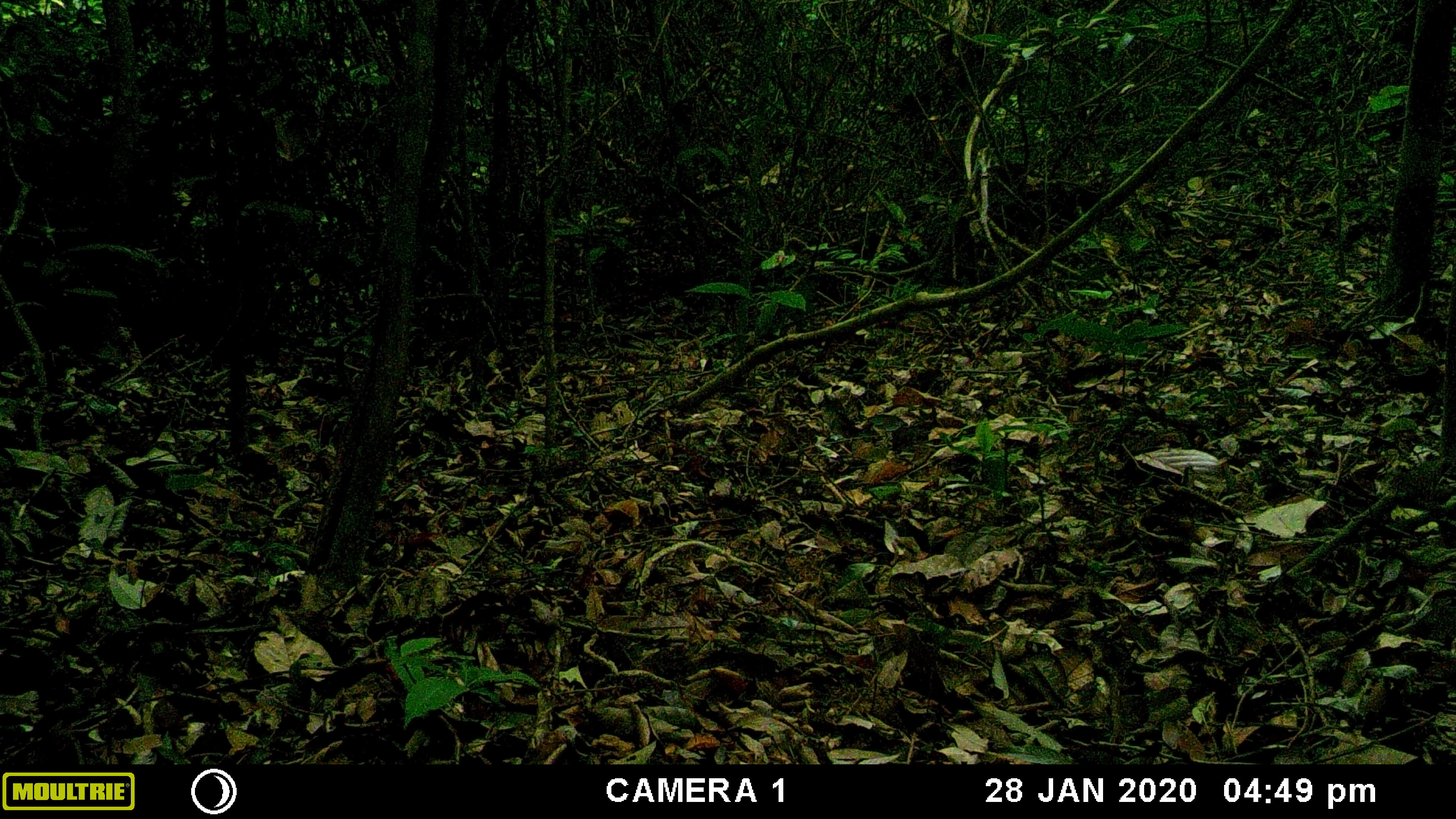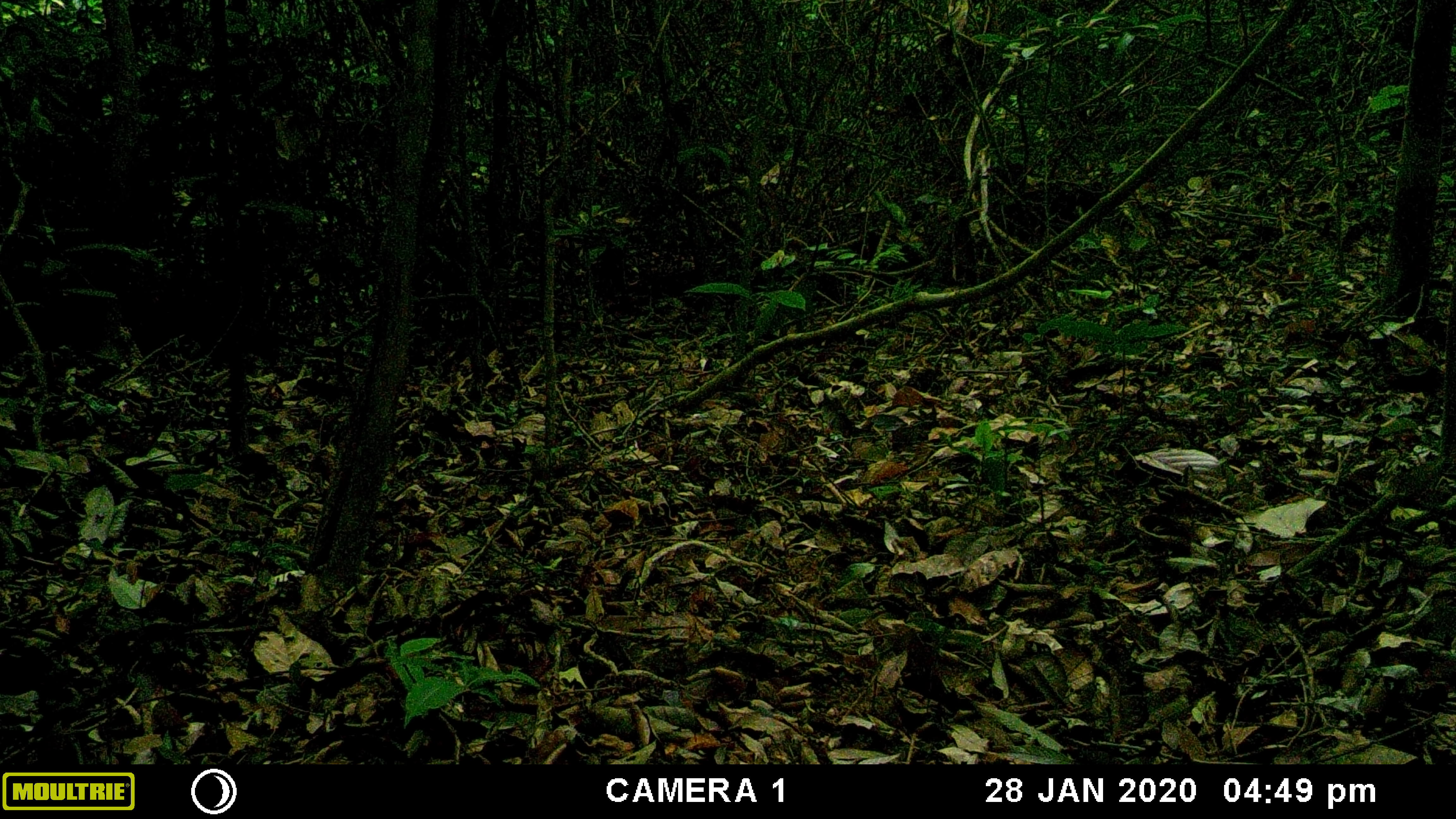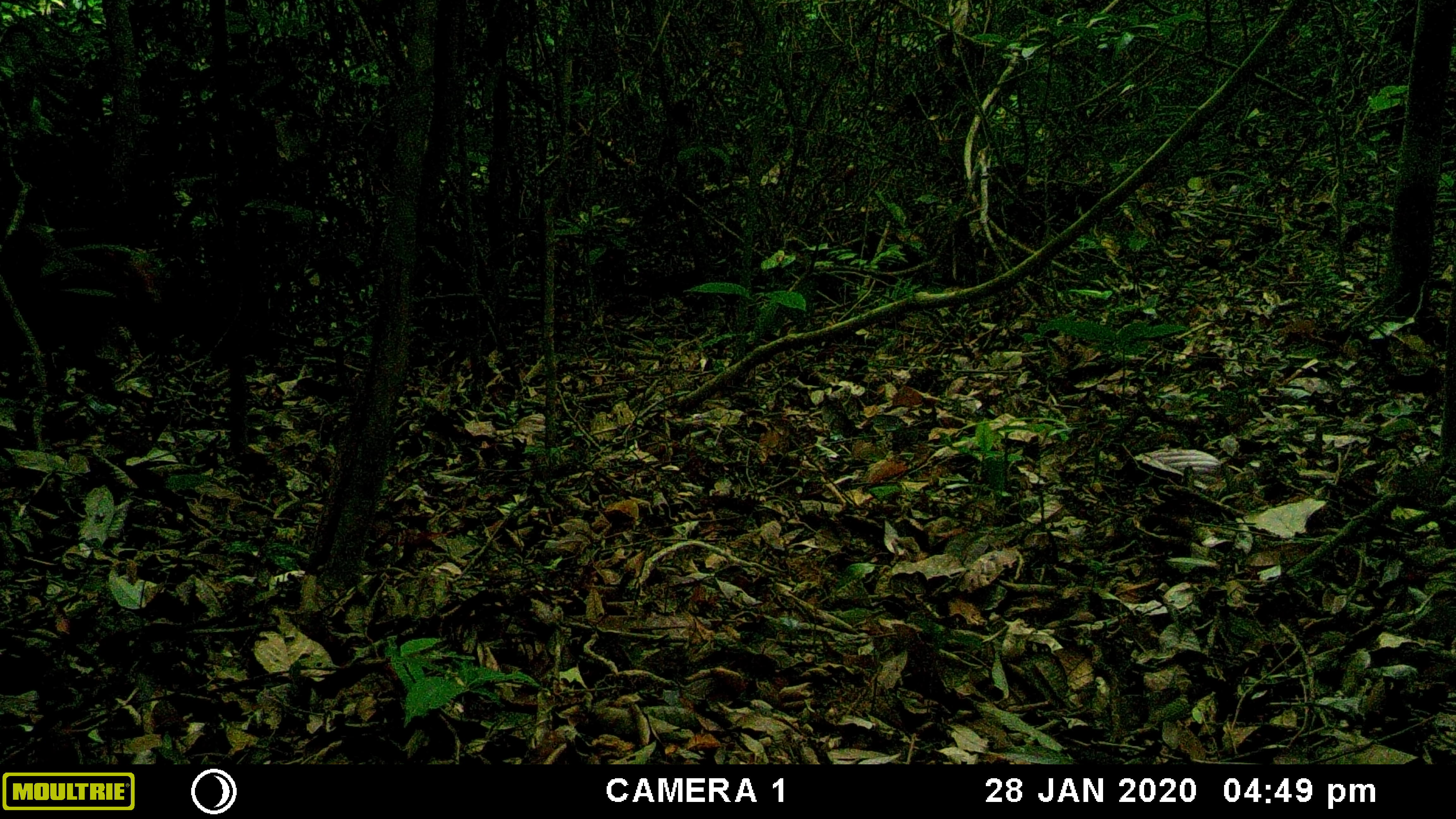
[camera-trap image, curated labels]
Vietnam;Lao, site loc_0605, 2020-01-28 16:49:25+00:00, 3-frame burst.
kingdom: Animalia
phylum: Chordata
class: Mammalia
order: Artiodactyla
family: Cervidae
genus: Muntiacus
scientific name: Muntiacus rooseveltorum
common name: roosevelt's muntjac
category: roosevelts muntjac group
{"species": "roosevelts muntjac group (roosevelt's muntjac) (Muntiacus rooseveltorum)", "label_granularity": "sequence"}